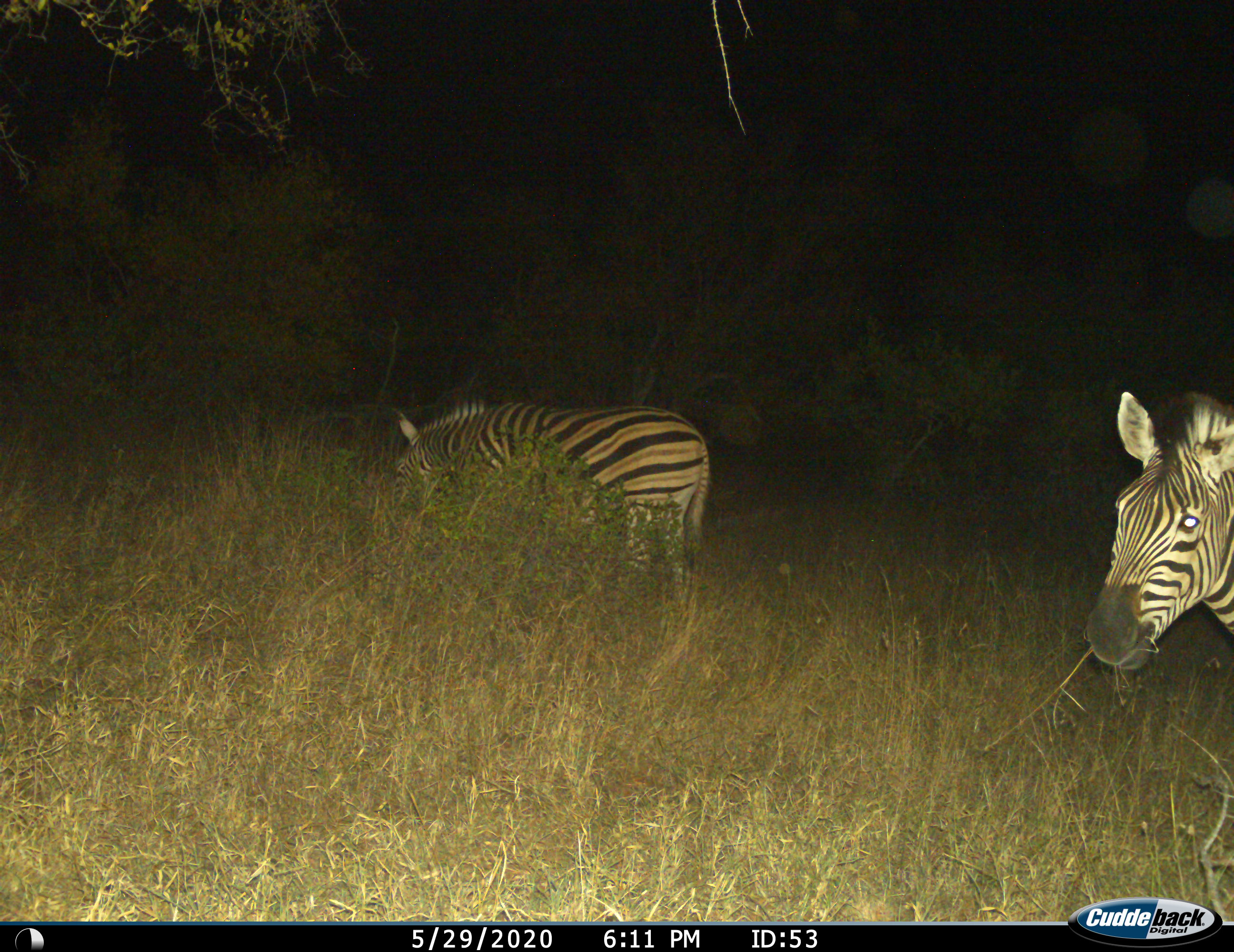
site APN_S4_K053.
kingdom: Animalia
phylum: Chordata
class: Mammalia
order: Perissodactyla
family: Equidae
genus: Equus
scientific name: Equus quagga burchellii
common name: burchell's zebra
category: zebraburchells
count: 2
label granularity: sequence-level